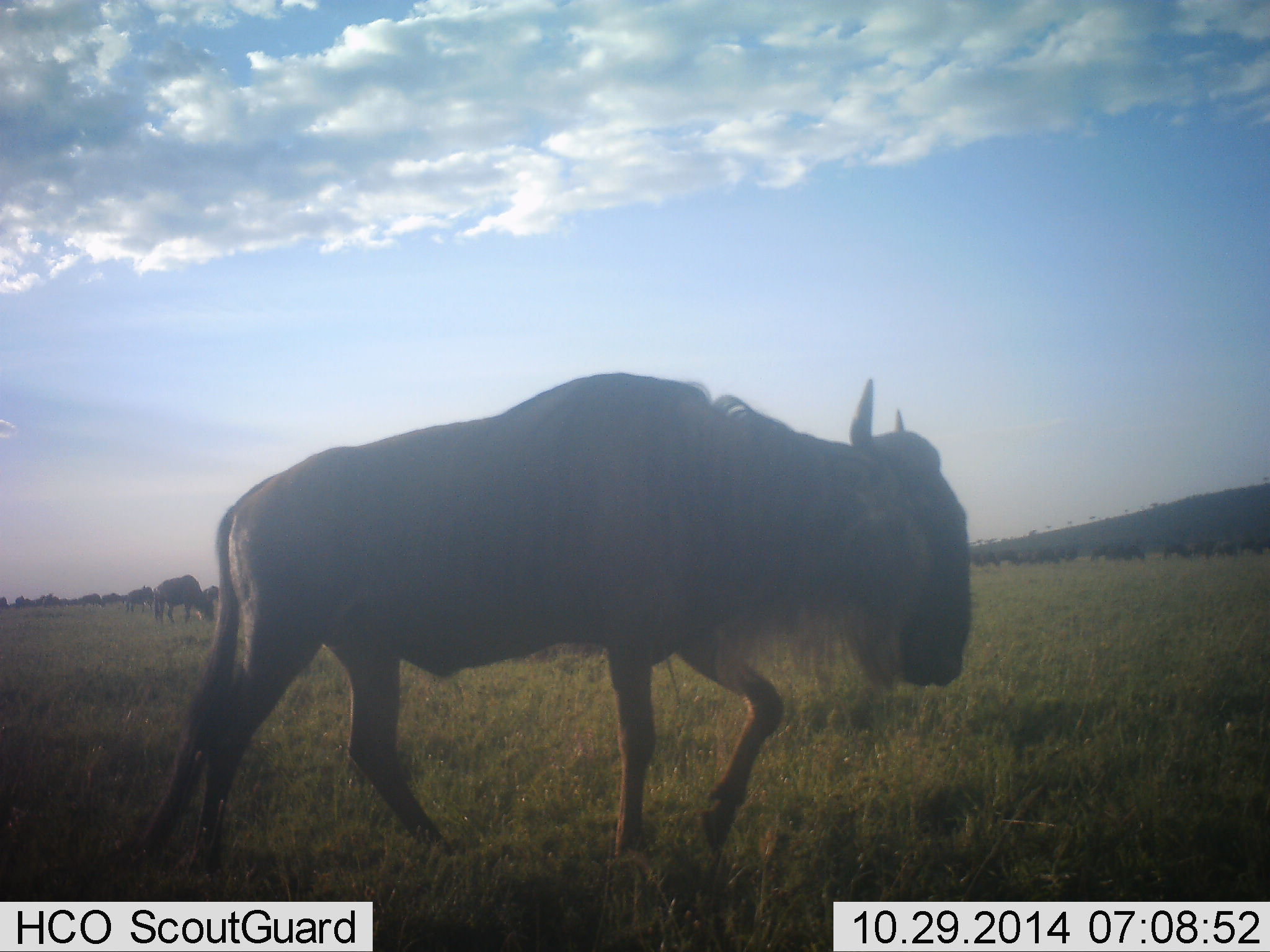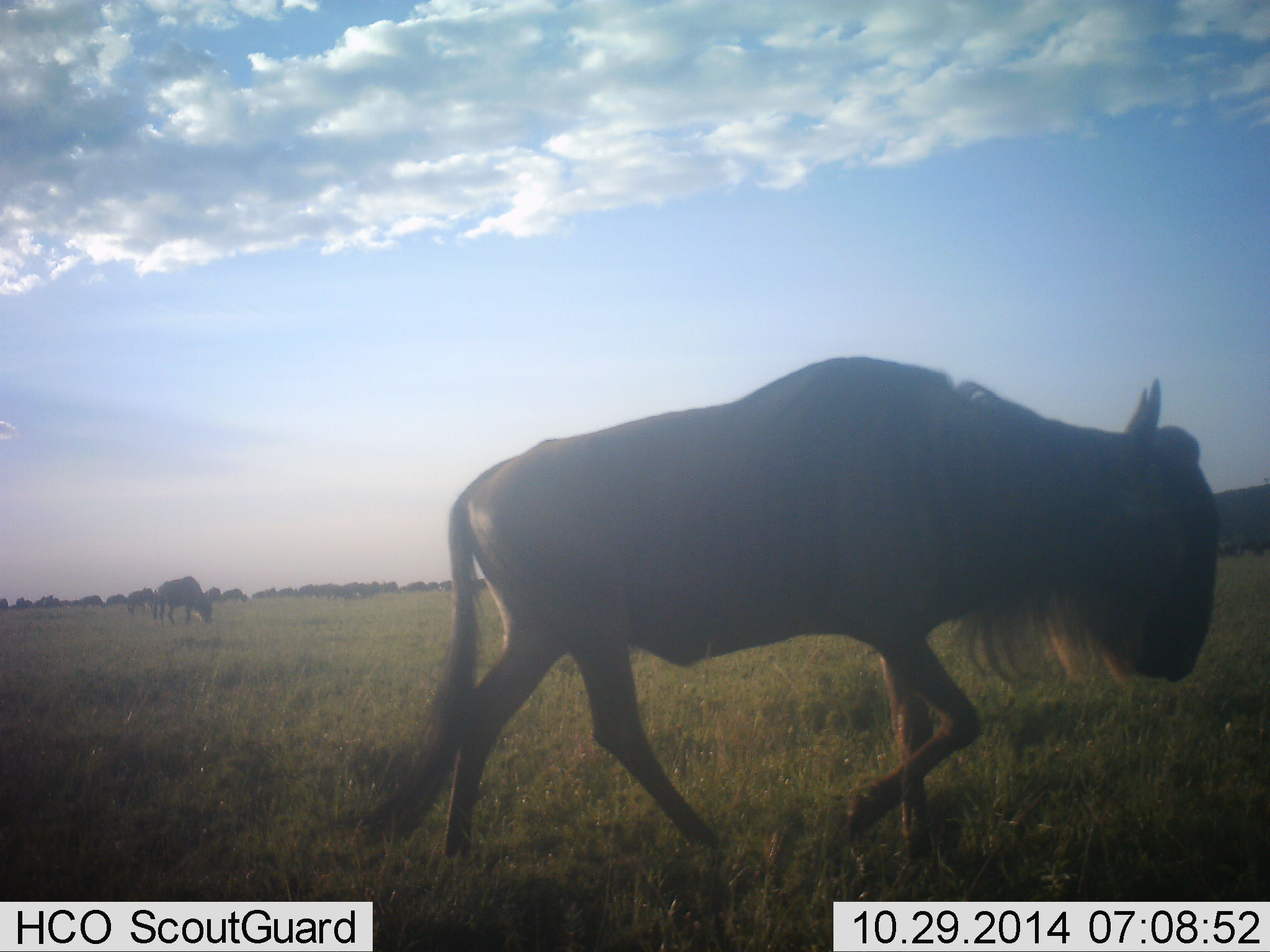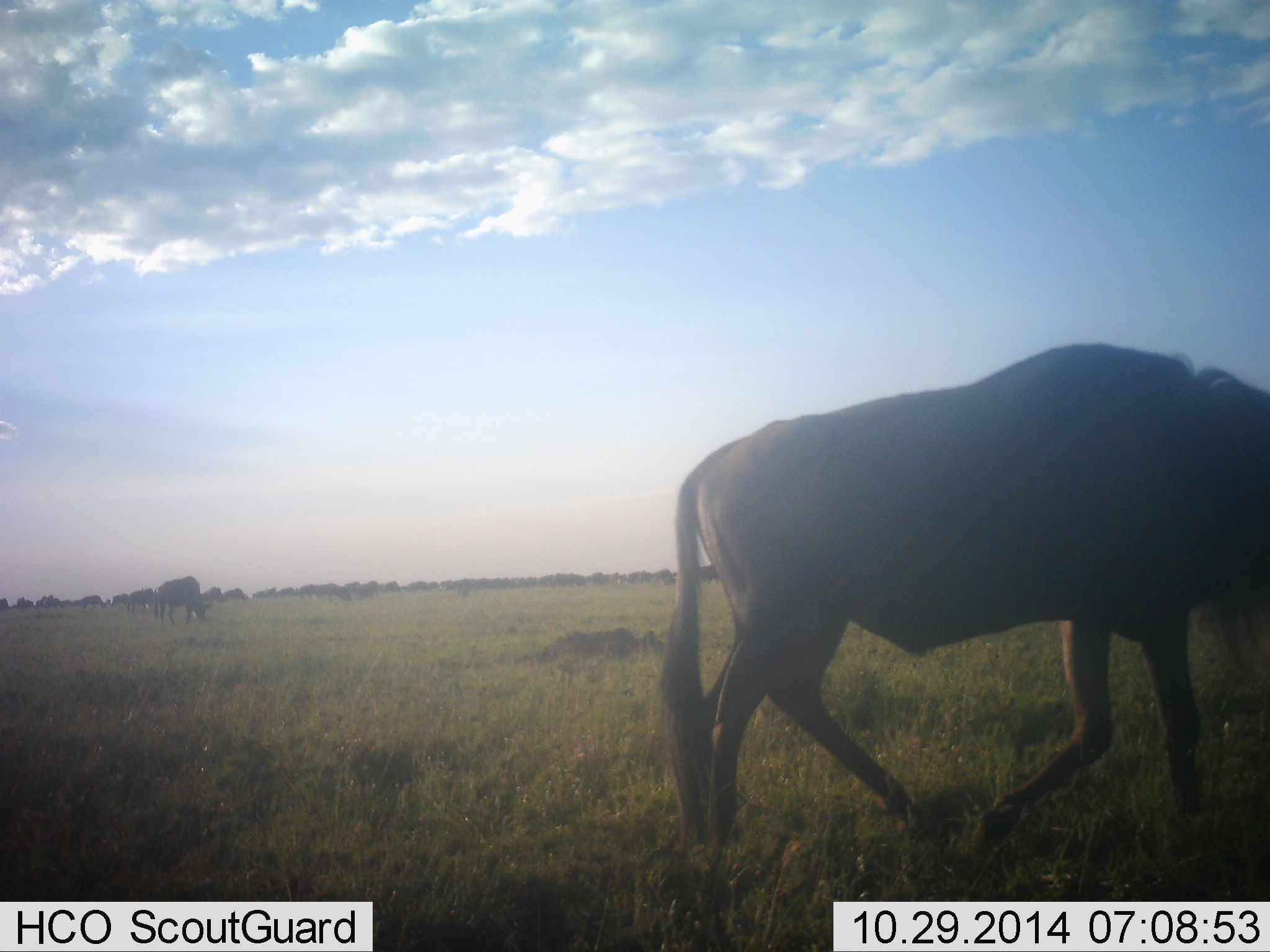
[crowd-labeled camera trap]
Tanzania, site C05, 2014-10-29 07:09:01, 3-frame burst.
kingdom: Animalia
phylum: Chordata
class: Mammalia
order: Artiodactyla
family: Bovidae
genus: Connochaetes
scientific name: Connochaetes taurinus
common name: blue wildebeest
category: wildebeest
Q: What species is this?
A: Wildebeest (blue wildebeest) (Connochaetes taurinus).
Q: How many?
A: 11-50.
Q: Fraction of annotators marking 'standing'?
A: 30%.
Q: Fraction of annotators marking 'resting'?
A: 0%.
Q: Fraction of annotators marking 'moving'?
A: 90%.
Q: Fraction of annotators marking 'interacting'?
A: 0%.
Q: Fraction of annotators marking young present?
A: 0%.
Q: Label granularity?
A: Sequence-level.